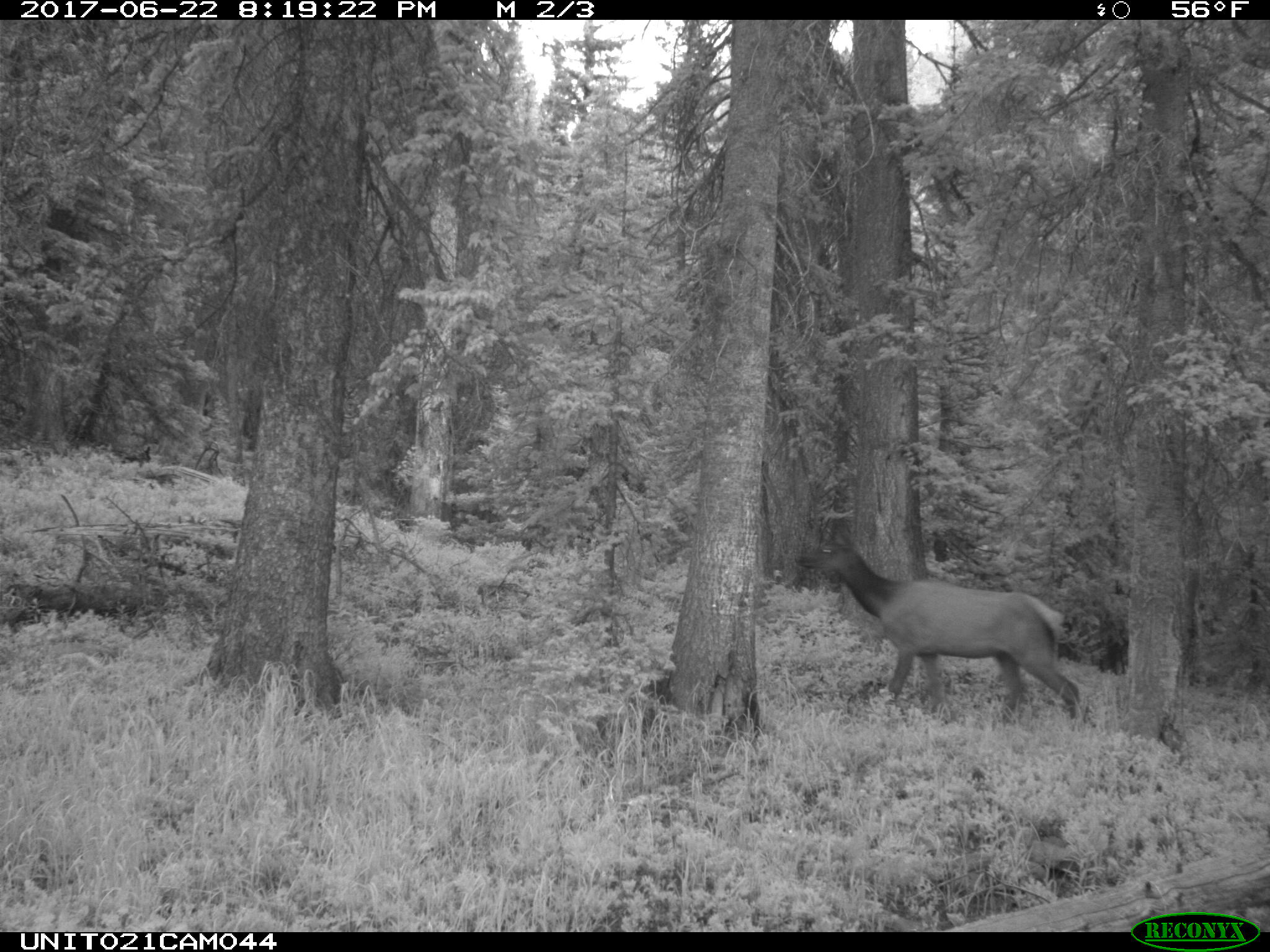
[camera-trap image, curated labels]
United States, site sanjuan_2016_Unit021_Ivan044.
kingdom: Animalia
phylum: Chordata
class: Mammalia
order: Artiodactyla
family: Cervidae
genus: Cervus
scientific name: Cervus elaphus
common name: red deer